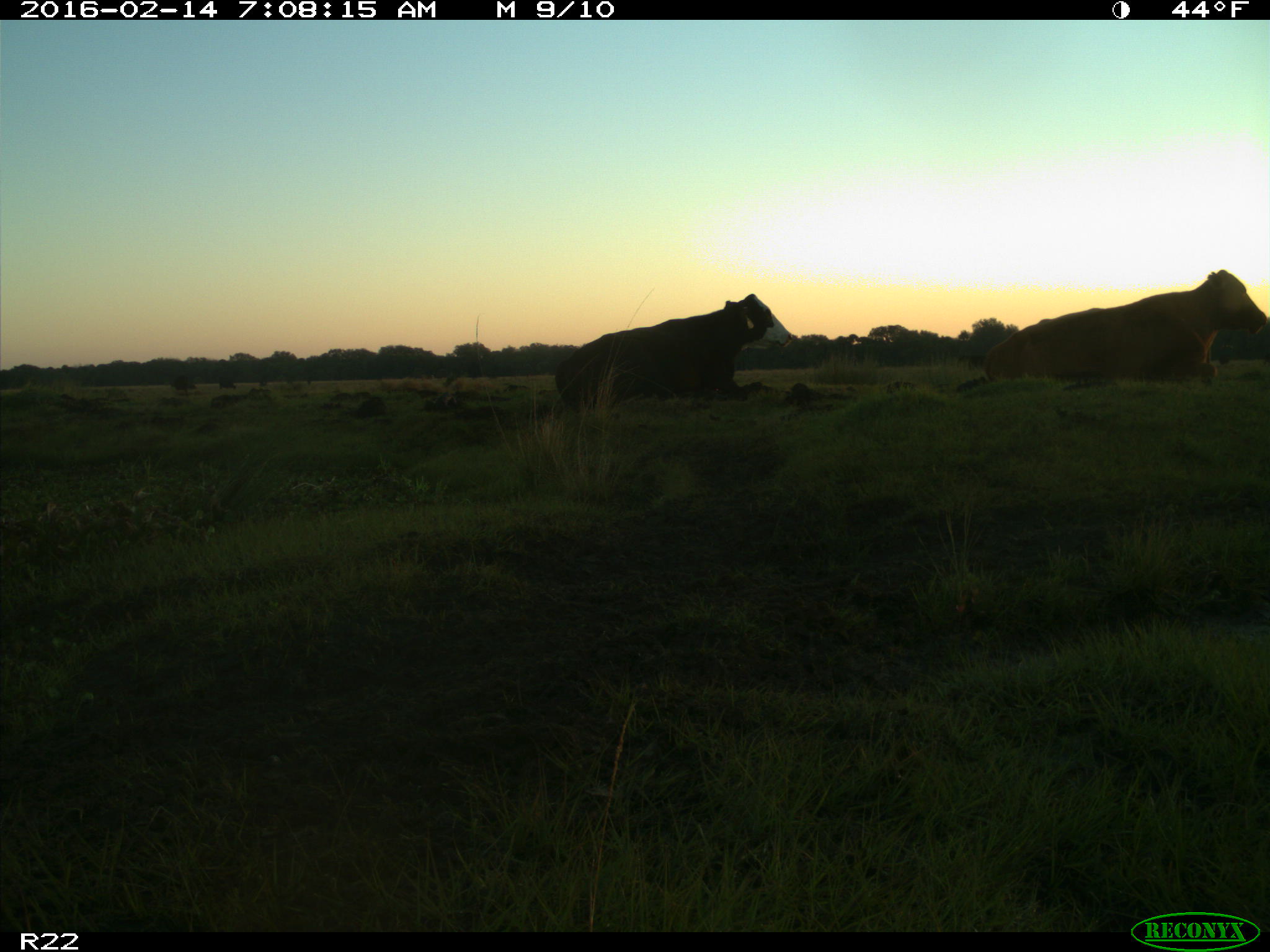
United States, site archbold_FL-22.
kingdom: Animalia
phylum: Chordata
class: Mammalia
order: Artiodactyla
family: Bovidae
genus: Bos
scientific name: Bos taurus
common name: domestic cow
Bos taurus (domestic cow).